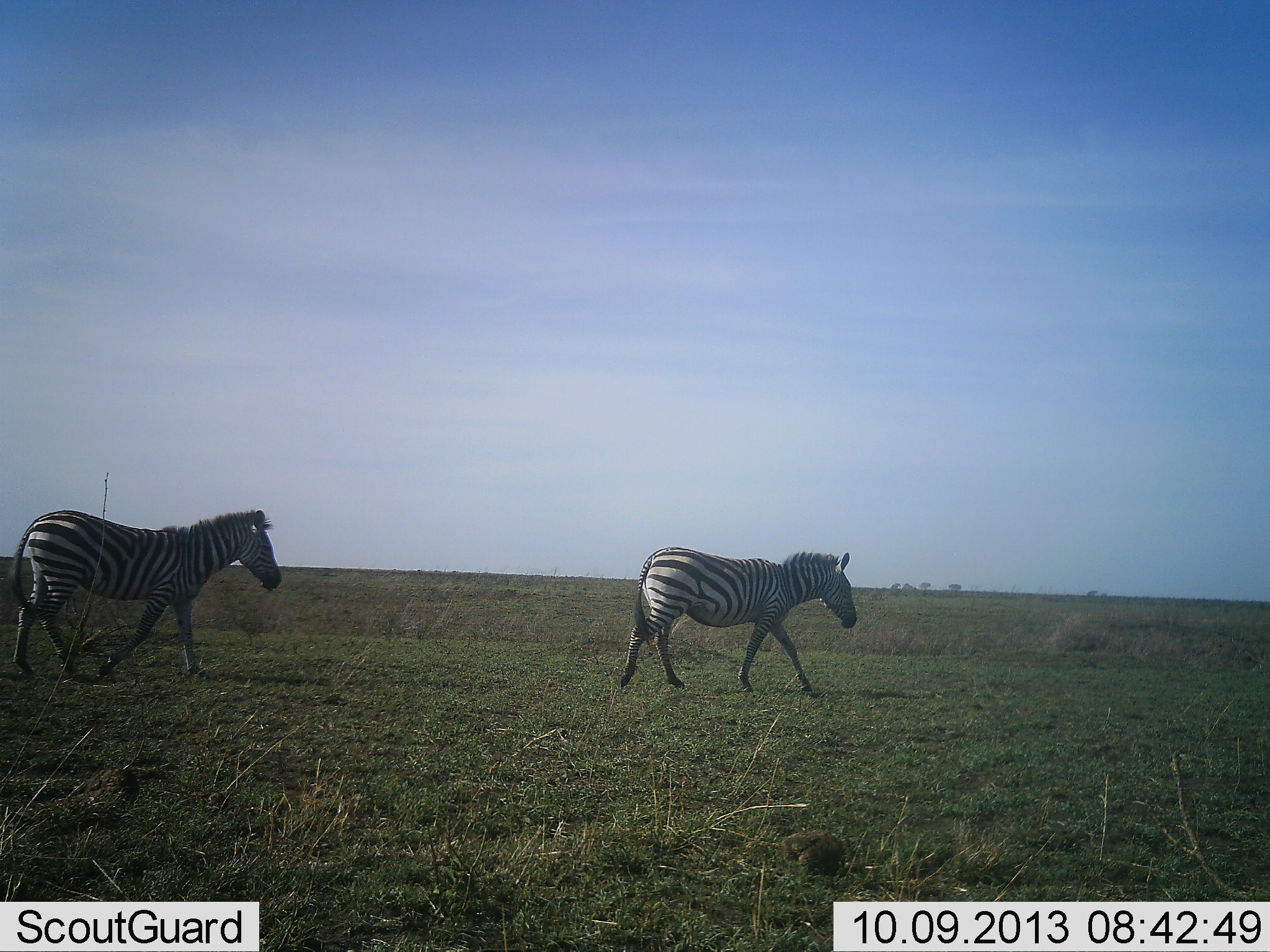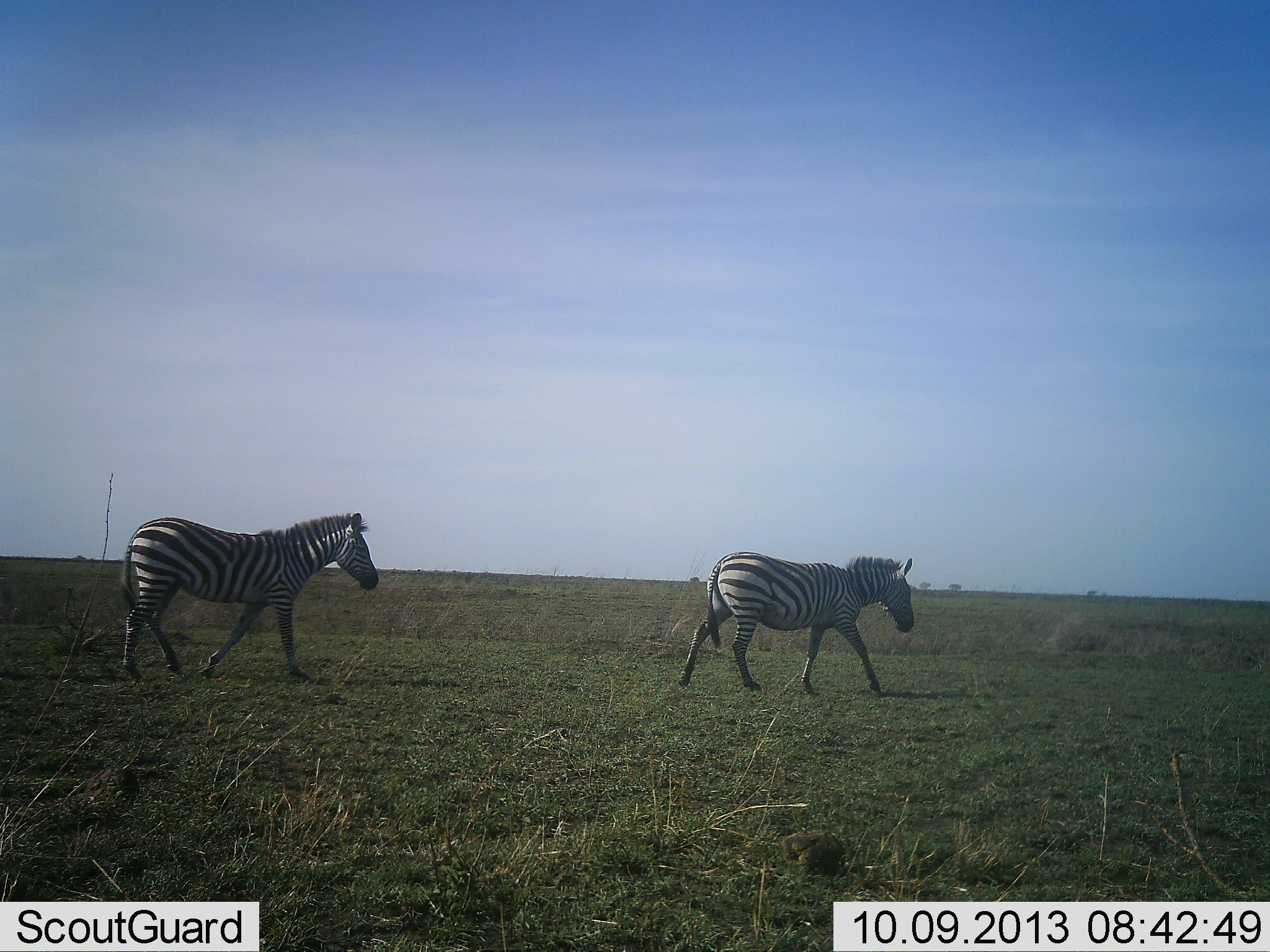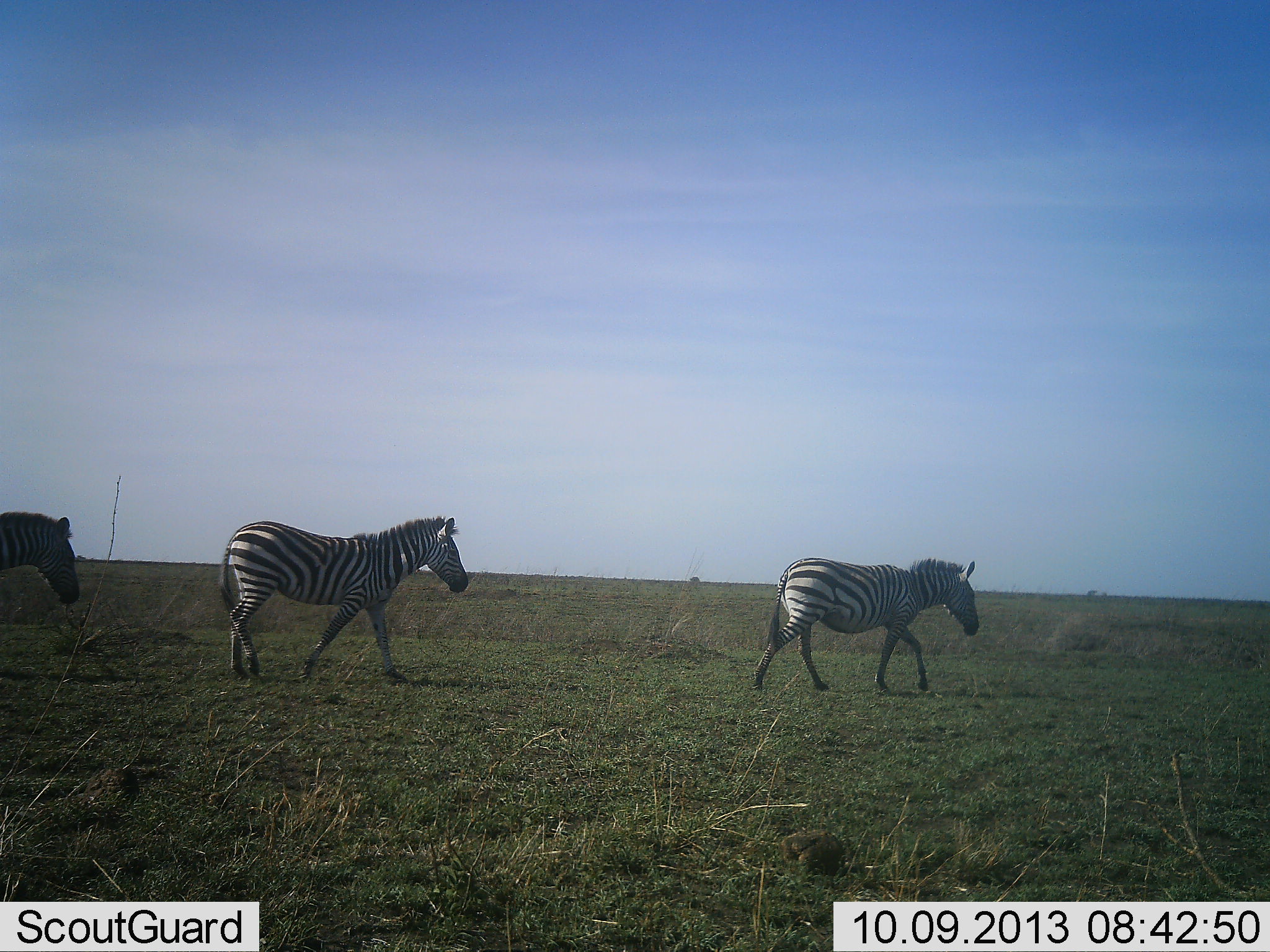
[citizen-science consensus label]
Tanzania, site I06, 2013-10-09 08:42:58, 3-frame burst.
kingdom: Animalia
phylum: Chordata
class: Mammalia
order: Perissodactyla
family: Equidae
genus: Equus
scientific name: Equus quagga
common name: plains zebra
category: zebra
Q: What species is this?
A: Zebra (plains zebra) (Equus quagga).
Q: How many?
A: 3.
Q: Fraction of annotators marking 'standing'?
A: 3%.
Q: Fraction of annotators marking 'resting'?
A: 0%.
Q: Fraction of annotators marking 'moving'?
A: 100%.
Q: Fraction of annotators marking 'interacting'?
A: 0%.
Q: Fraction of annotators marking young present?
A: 0%.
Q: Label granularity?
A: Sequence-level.